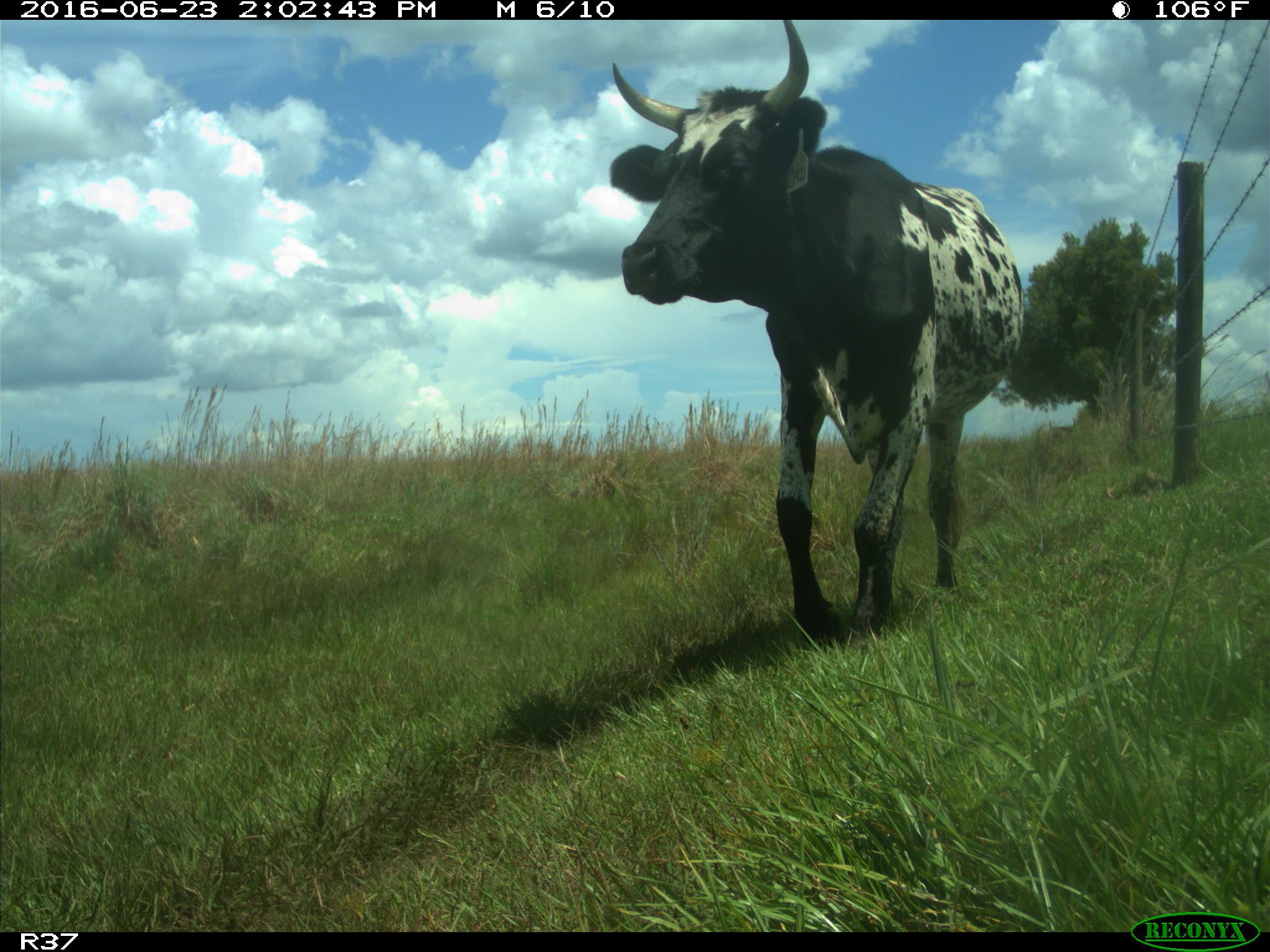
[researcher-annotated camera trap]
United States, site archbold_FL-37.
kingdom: Animalia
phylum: Chordata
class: Mammalia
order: Artiodactyla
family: Bovidae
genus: Bos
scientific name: Bos taurus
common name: domestic cow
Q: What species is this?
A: Bos taurus (domestic cow).